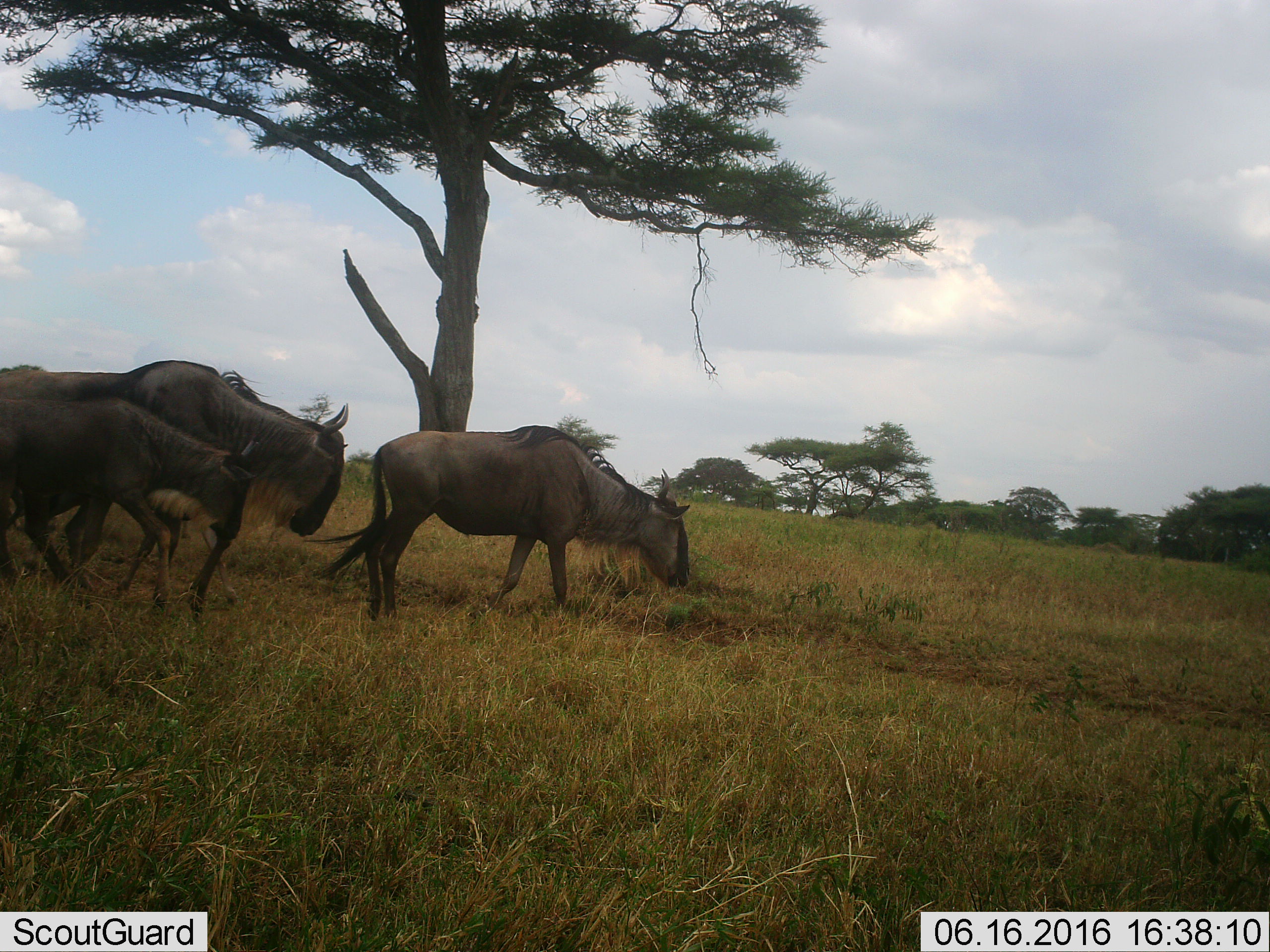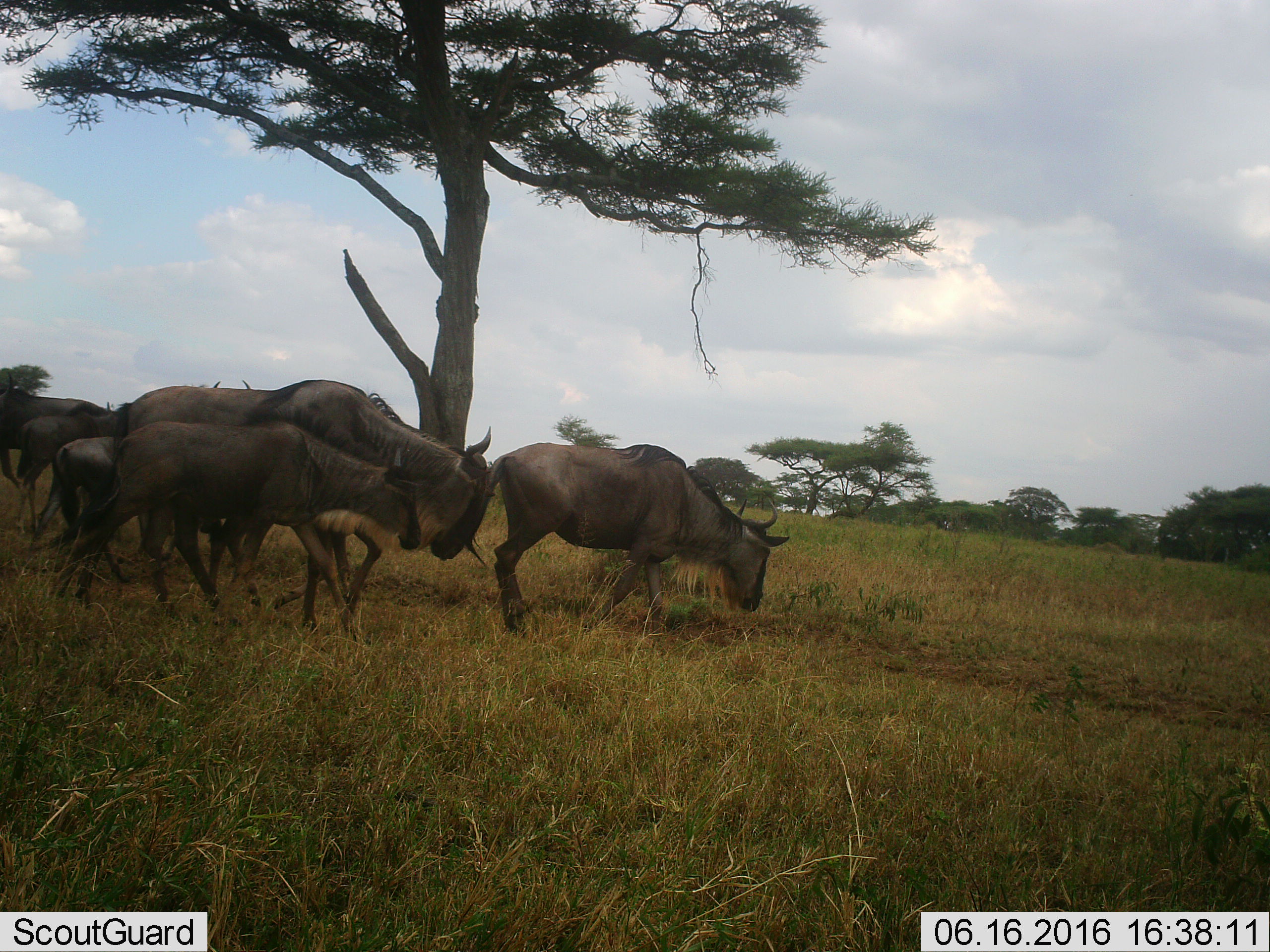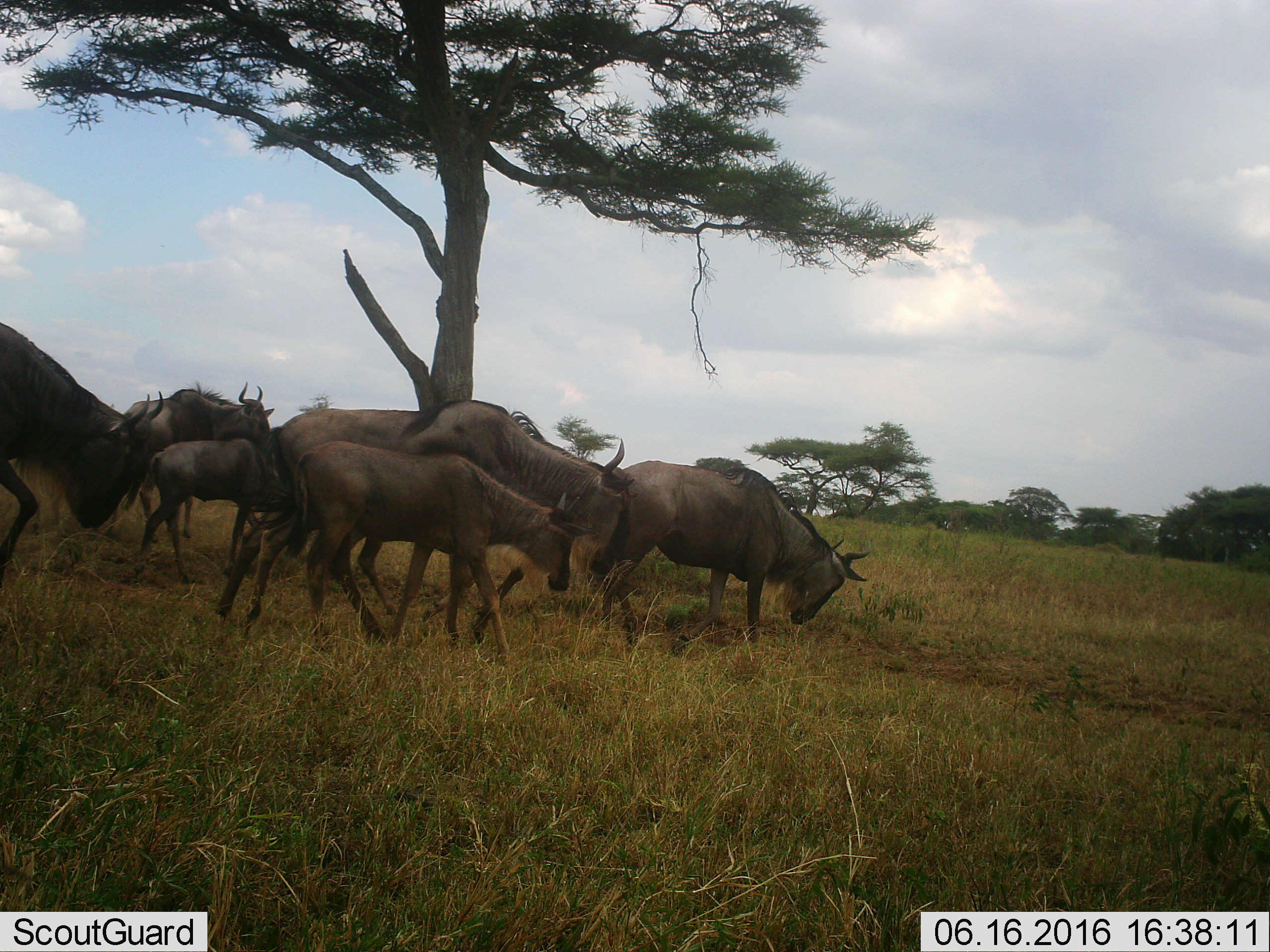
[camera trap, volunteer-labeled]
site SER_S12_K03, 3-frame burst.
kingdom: Animalia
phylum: Chordata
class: Mammalia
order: Artiodactyla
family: Bovidae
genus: Connochaetes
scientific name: Connochaetes taurinus taurinus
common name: blue wildebeest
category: wildebeestblue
Wildebeestblue (blue wildebeest) (Connochaetes taurinus taurinus), count 3. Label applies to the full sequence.